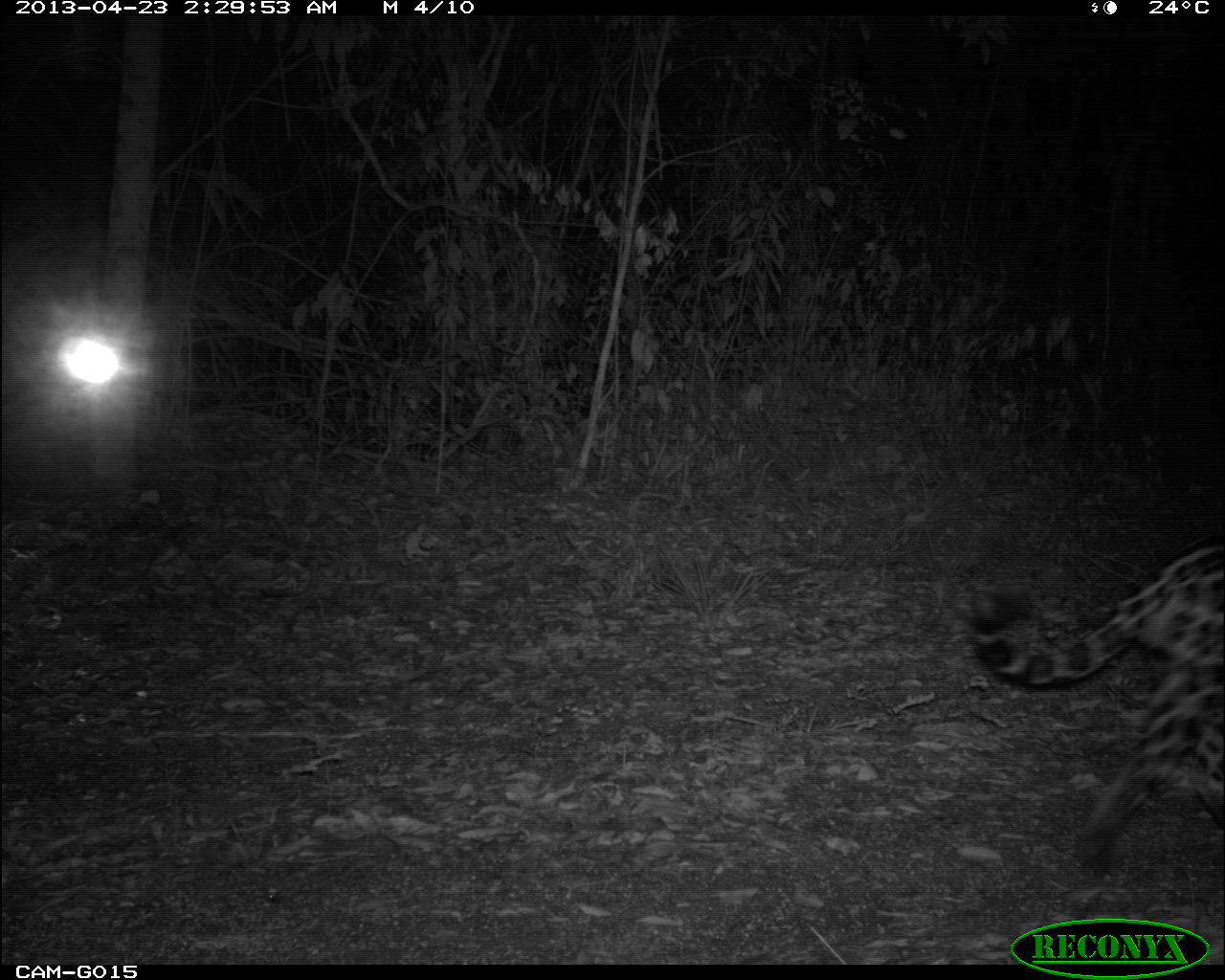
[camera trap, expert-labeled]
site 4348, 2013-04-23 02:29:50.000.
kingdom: Animalia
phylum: Chordata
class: Mammalia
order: Carnivora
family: Felidae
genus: Panthera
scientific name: Panthera onca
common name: jaguar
Panthera onca (jaguar), count 1, sex male.